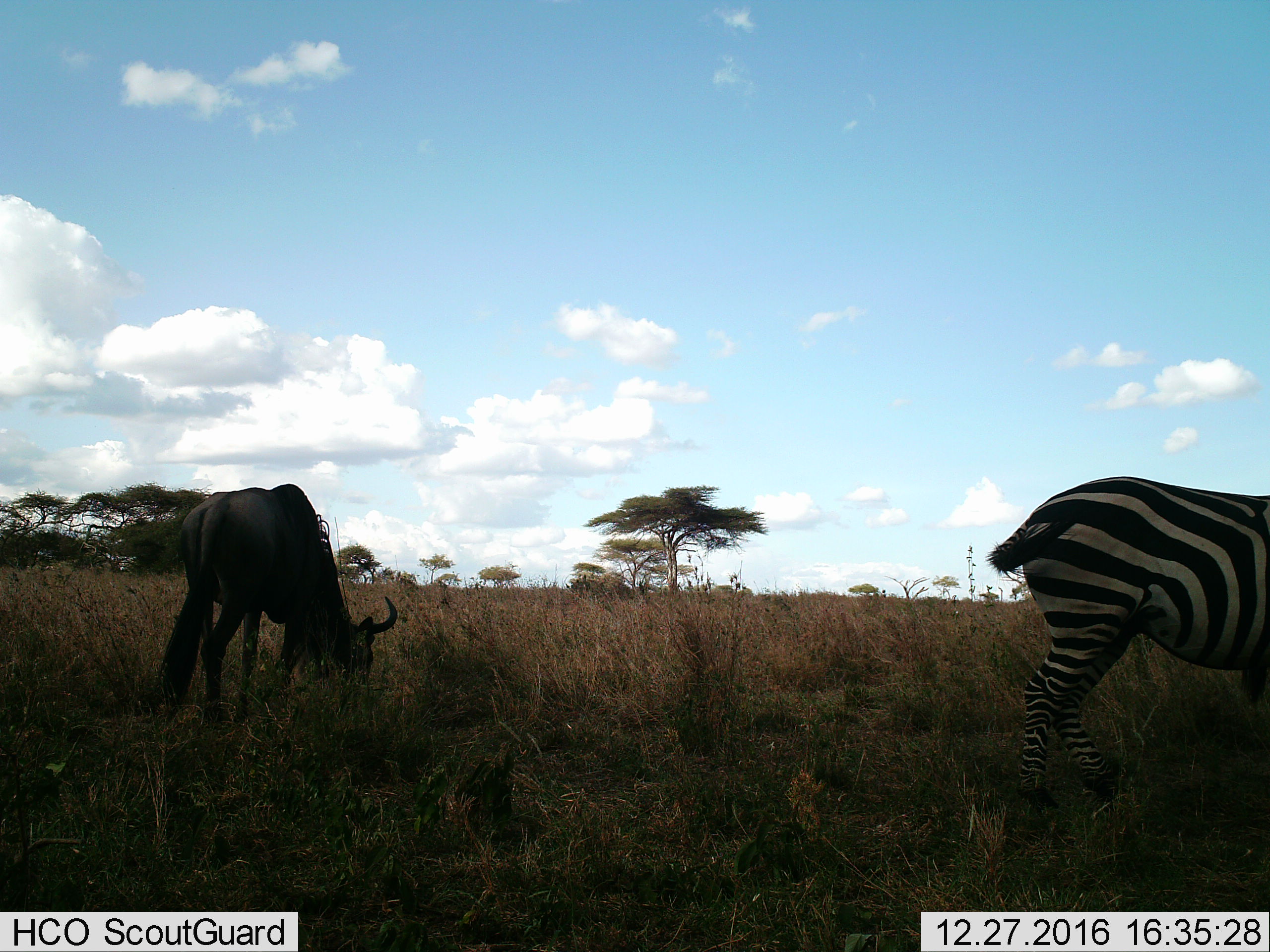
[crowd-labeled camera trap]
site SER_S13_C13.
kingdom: Animalia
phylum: Chordata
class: Mammalia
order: Artiodactyla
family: Bovidae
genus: Connochaetes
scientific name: Connochaetes taurinus taurinus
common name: blue wildebeest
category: wildebeestblue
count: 1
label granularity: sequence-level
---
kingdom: Animalia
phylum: Chordata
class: Mammalia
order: Perissodactyla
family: Equidae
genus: Equus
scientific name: Equus quagga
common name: plains zebra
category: zebraplains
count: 1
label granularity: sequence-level